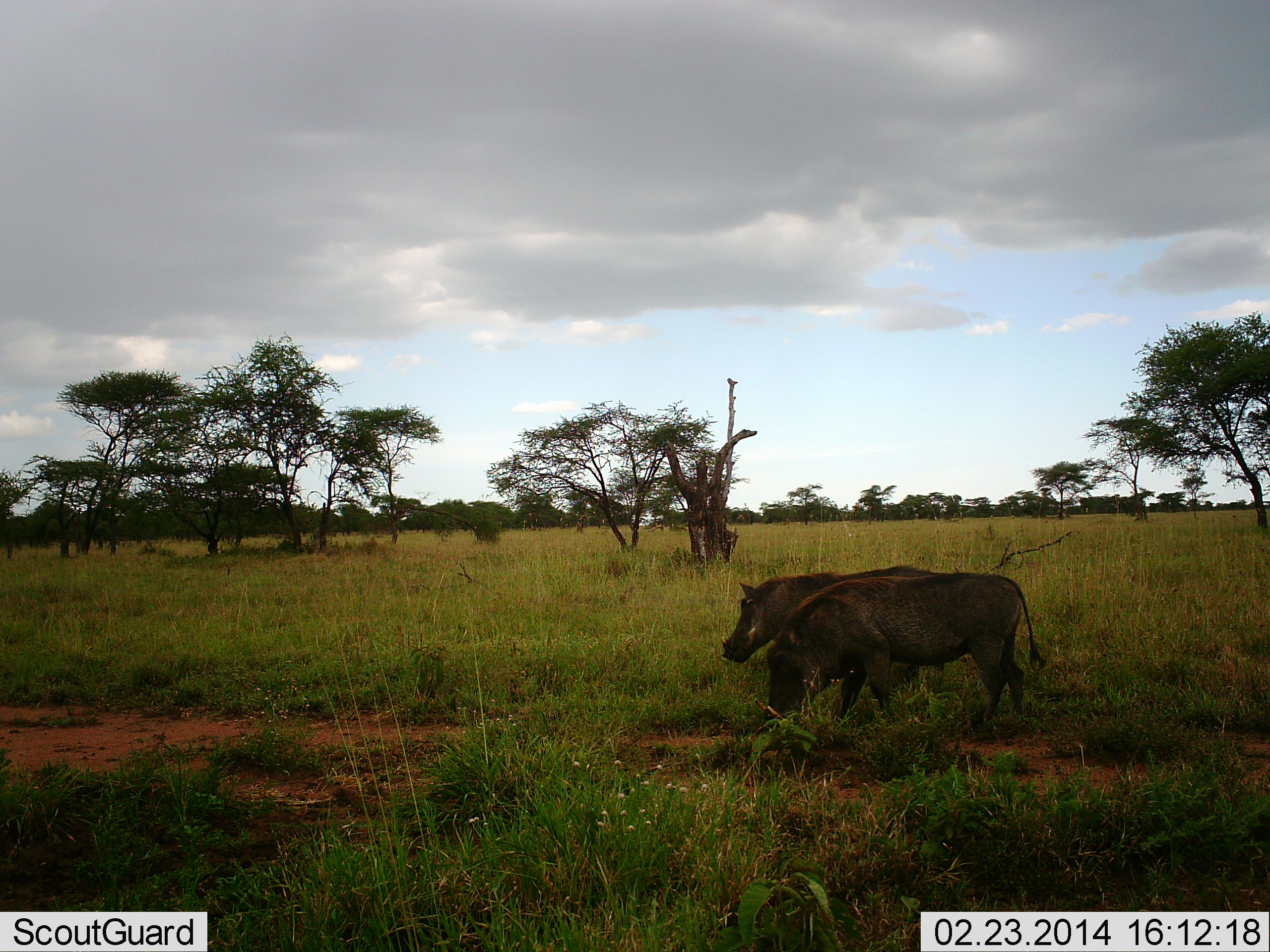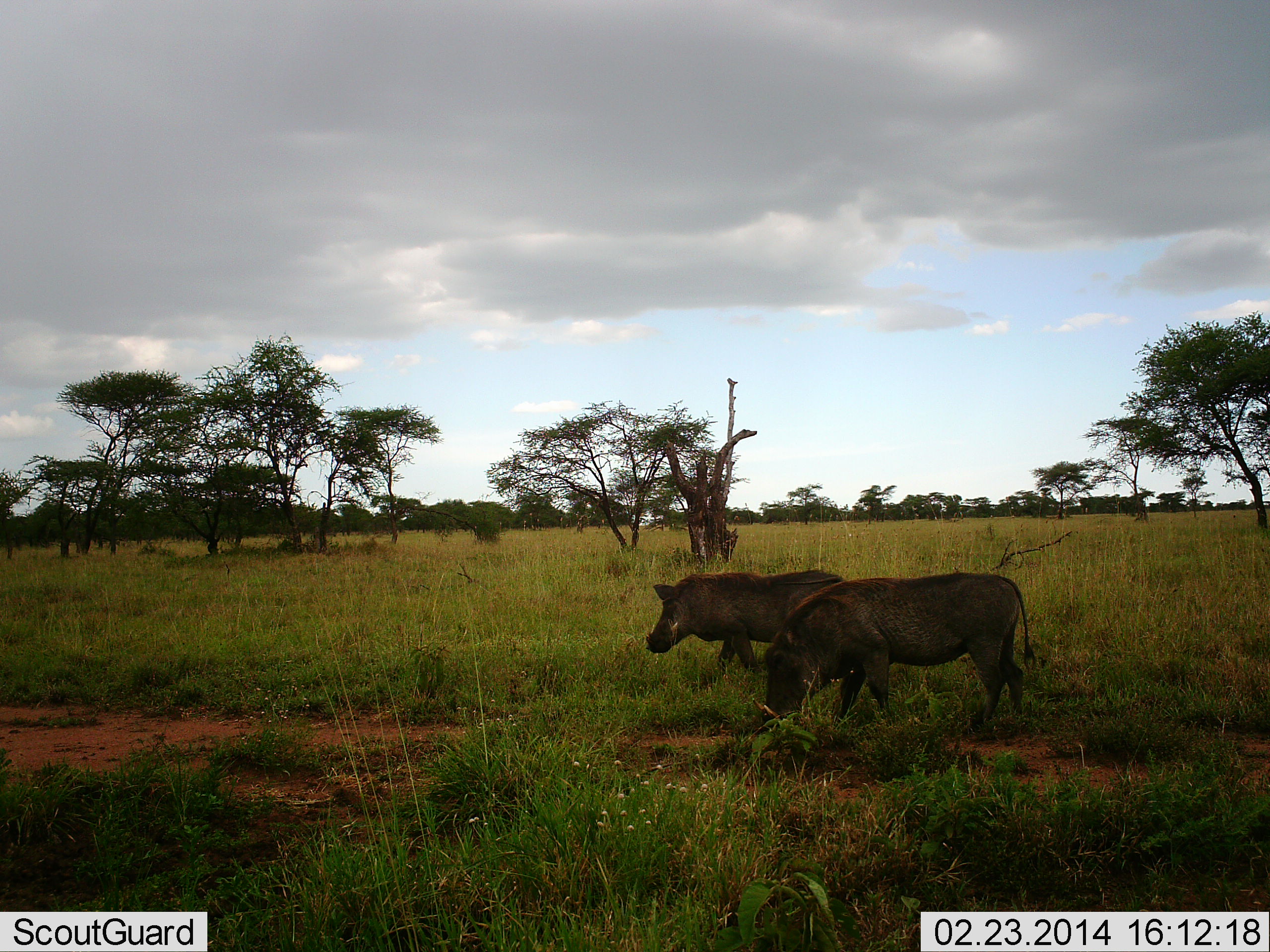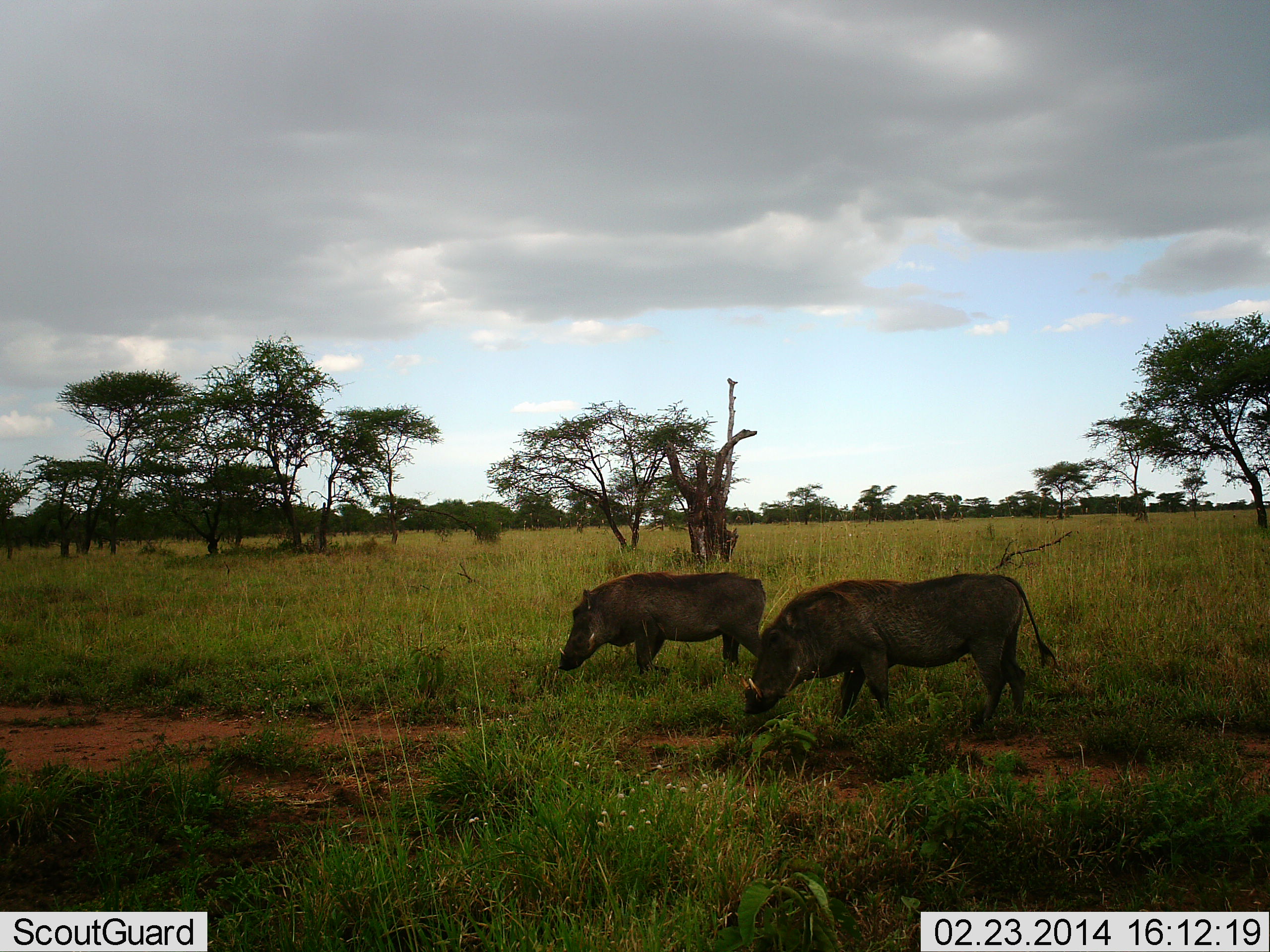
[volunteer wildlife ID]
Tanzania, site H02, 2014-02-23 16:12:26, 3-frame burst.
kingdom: Animalia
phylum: Chordata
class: Mammalia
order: Artiodactyla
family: Suidae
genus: Phacochoerus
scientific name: Phacochoerus africanus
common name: warthog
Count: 2.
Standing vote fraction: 40%.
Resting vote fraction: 0%.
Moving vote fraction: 80%.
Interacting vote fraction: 0%.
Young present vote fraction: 0%.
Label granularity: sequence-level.